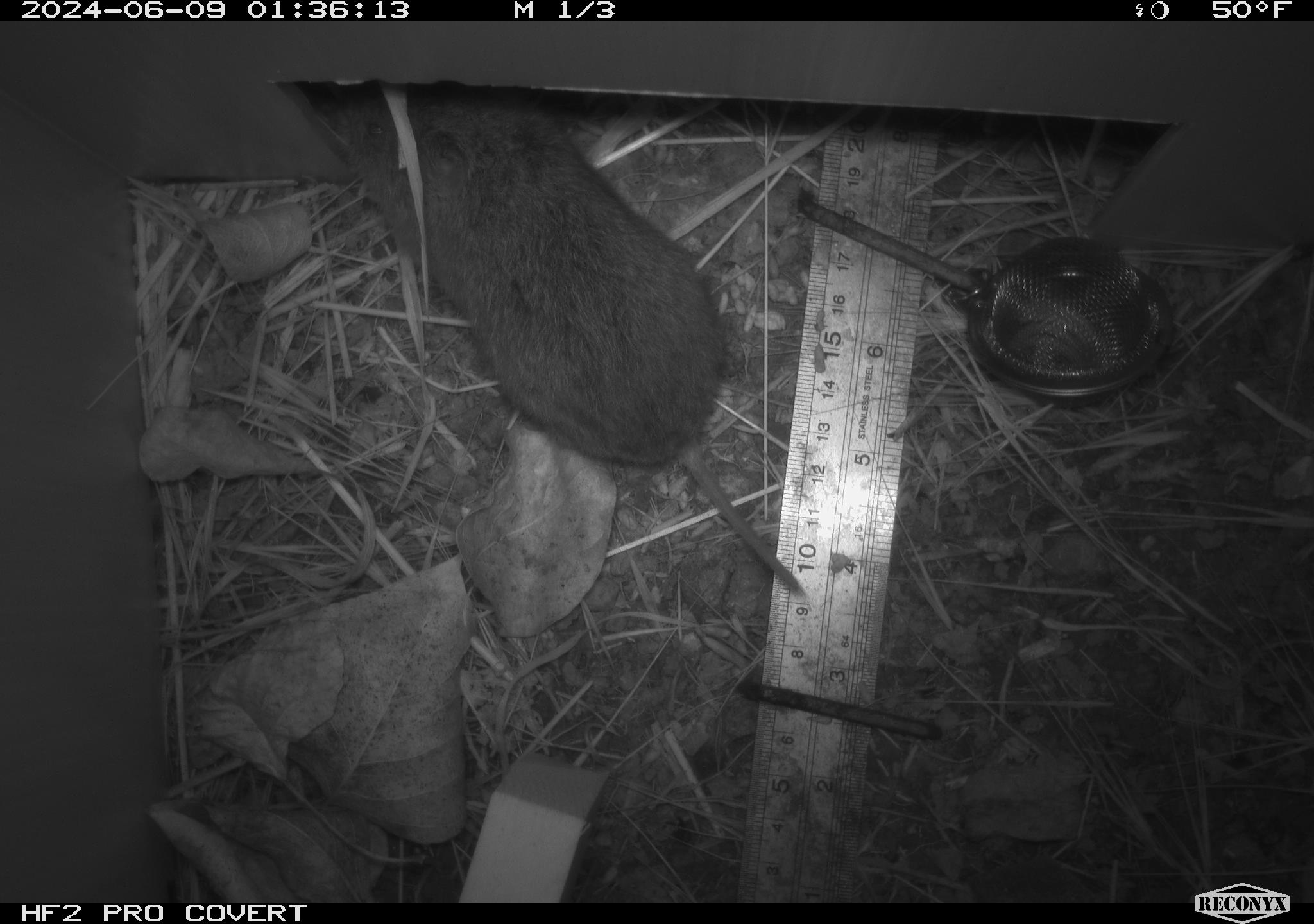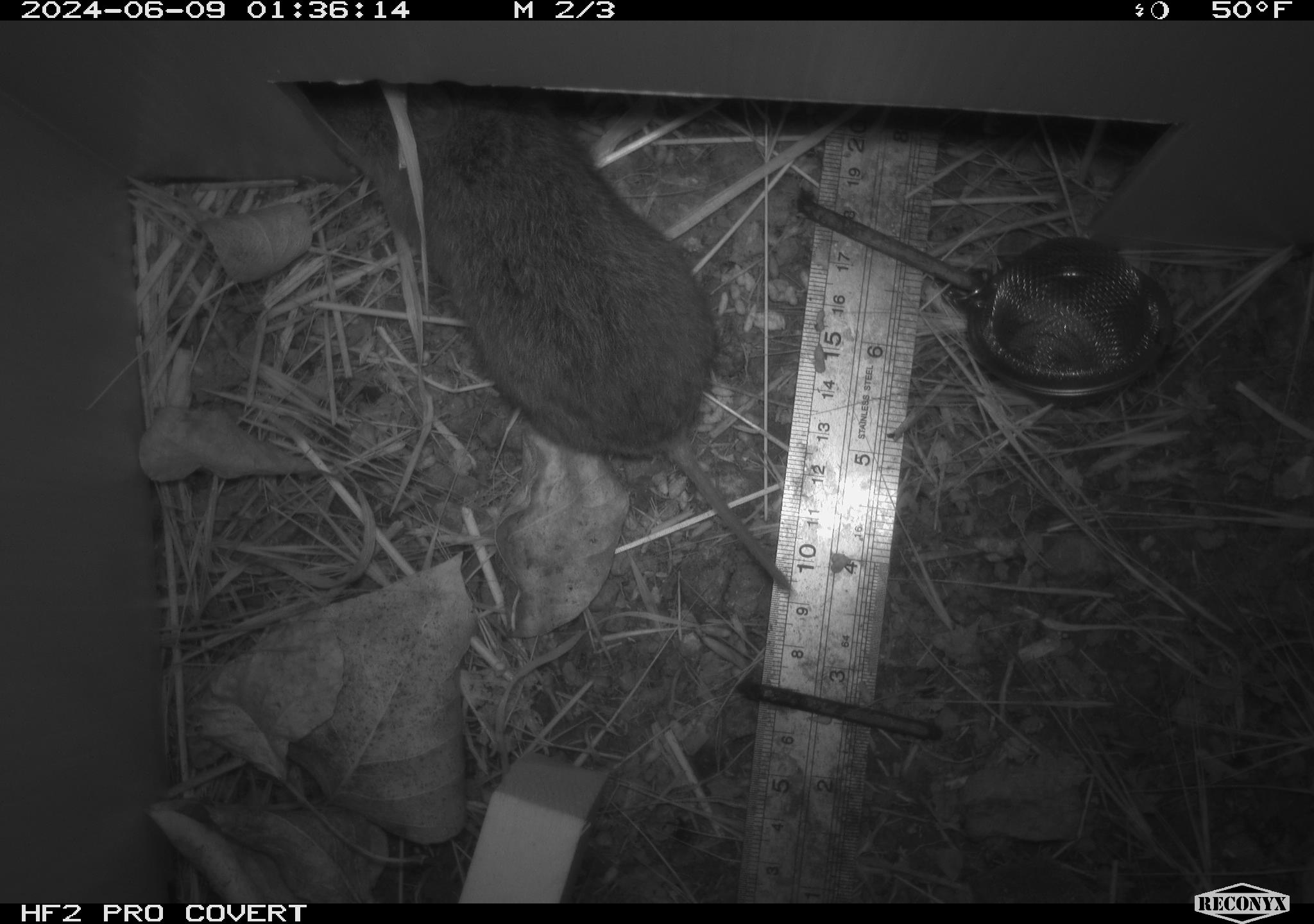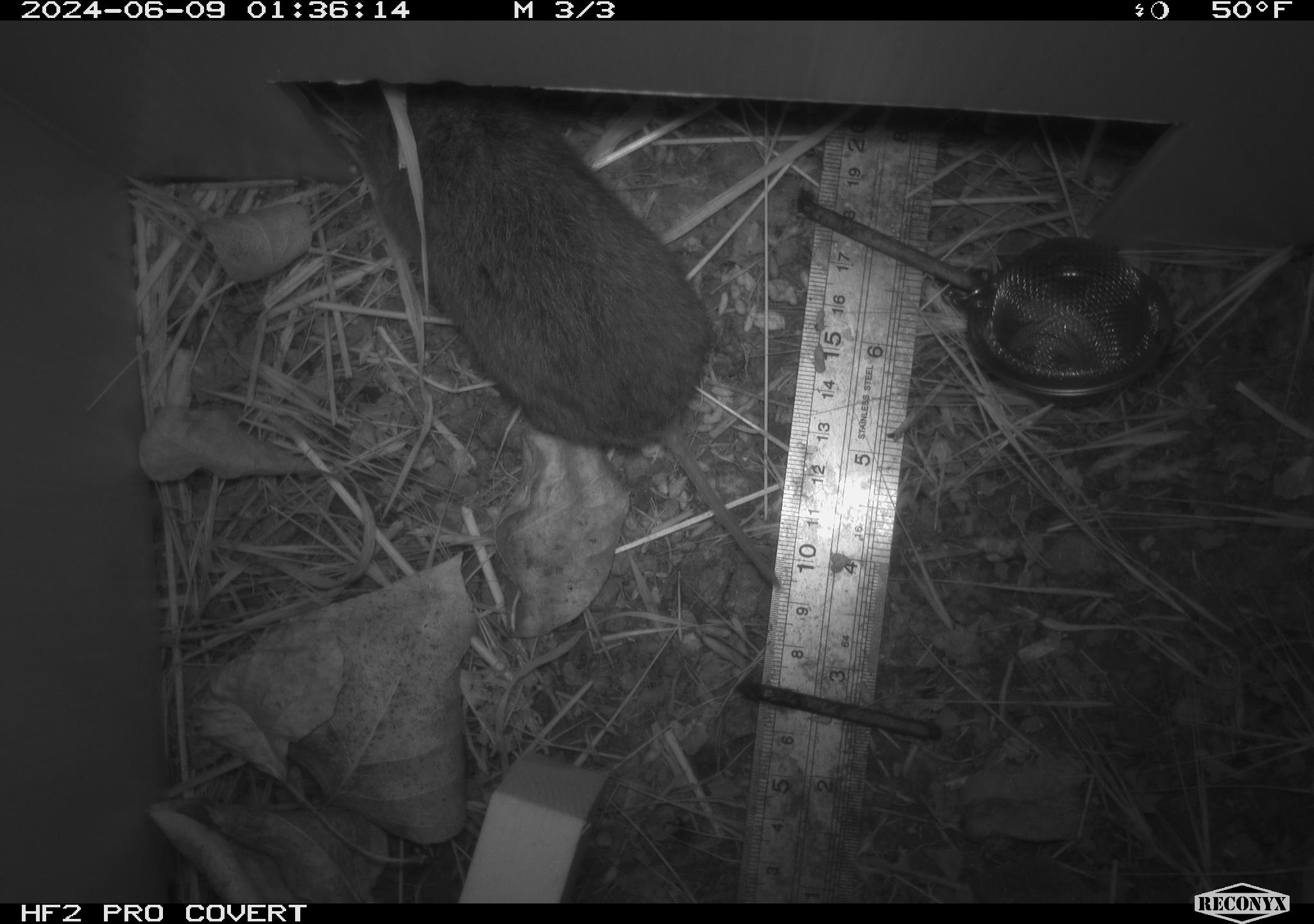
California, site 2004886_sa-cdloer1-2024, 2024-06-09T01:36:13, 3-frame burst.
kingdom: Animalia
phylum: Chordata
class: Mammalia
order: Rodentia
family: Cricetidae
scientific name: Arvicolinae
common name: voles, lemmings, and muskrats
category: arvicolinae subfamily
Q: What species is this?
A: Arvicolinae subfamily (voles, lemmings, and muskrats) (Arvicolinae).